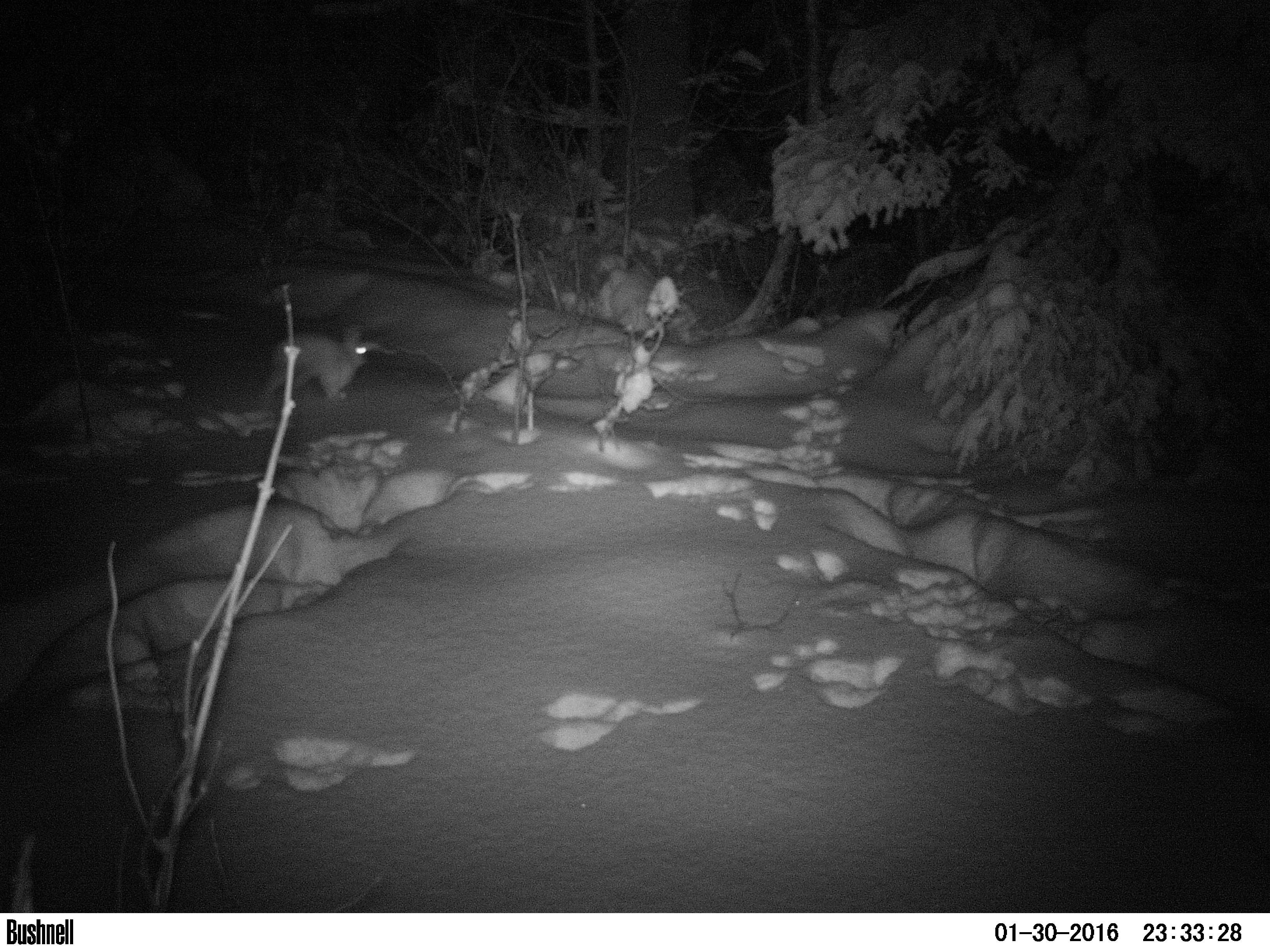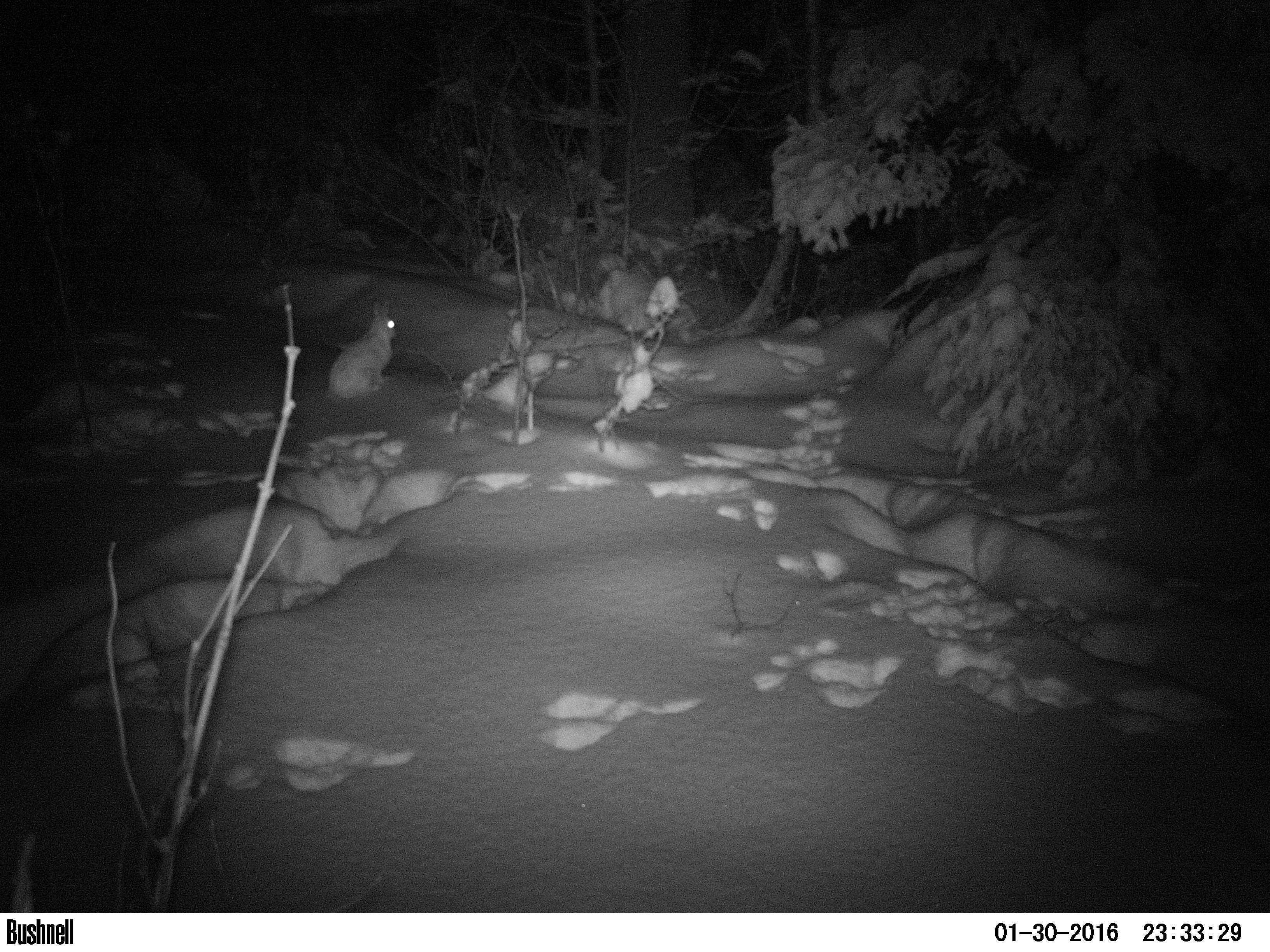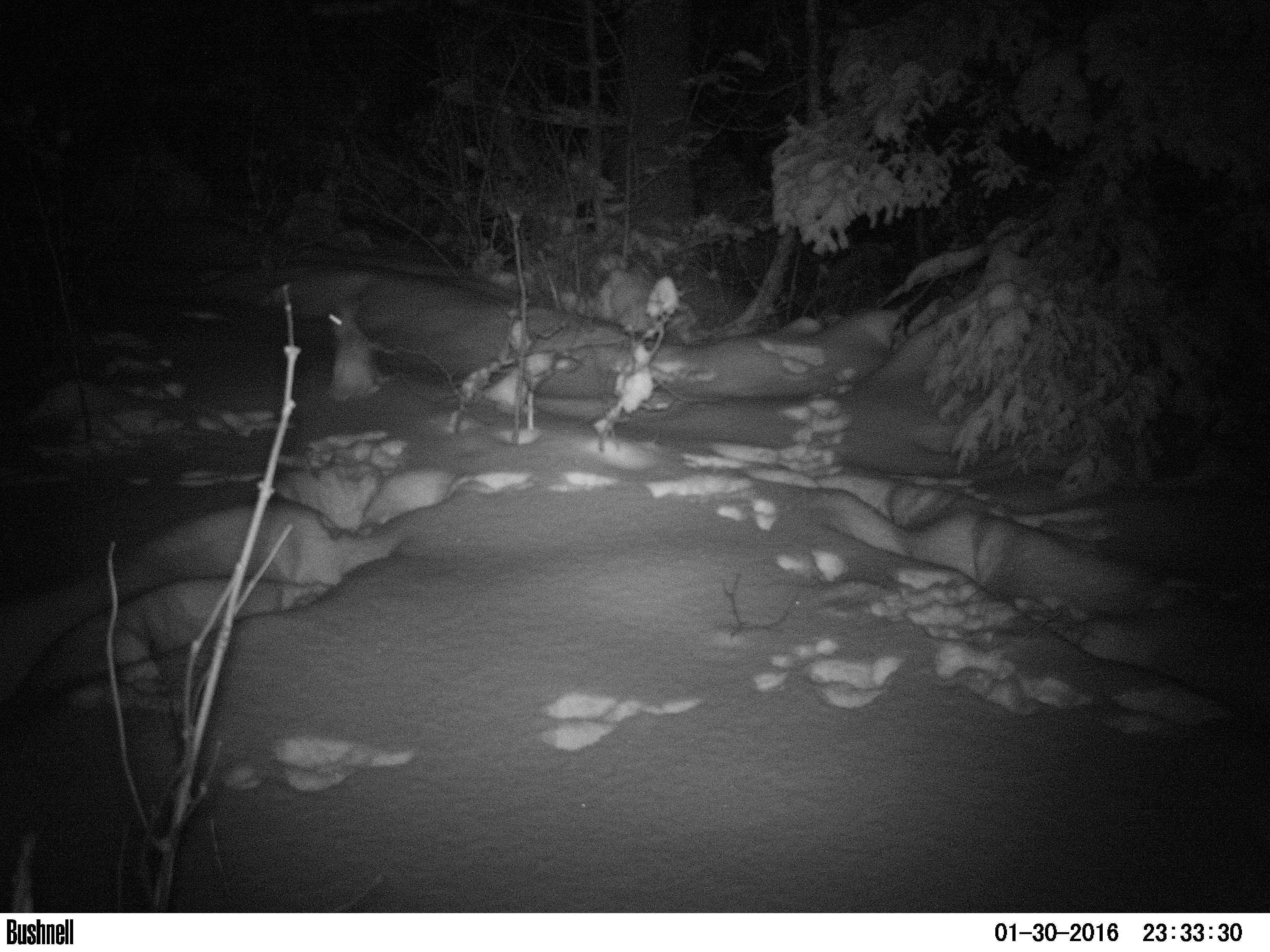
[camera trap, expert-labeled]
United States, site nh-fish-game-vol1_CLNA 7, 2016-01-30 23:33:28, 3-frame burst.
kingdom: Animalia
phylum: Chordata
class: Mammalia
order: Lagomorpha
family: Leporidae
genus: Lepus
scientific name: Lepus americanus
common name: snowshoe hare